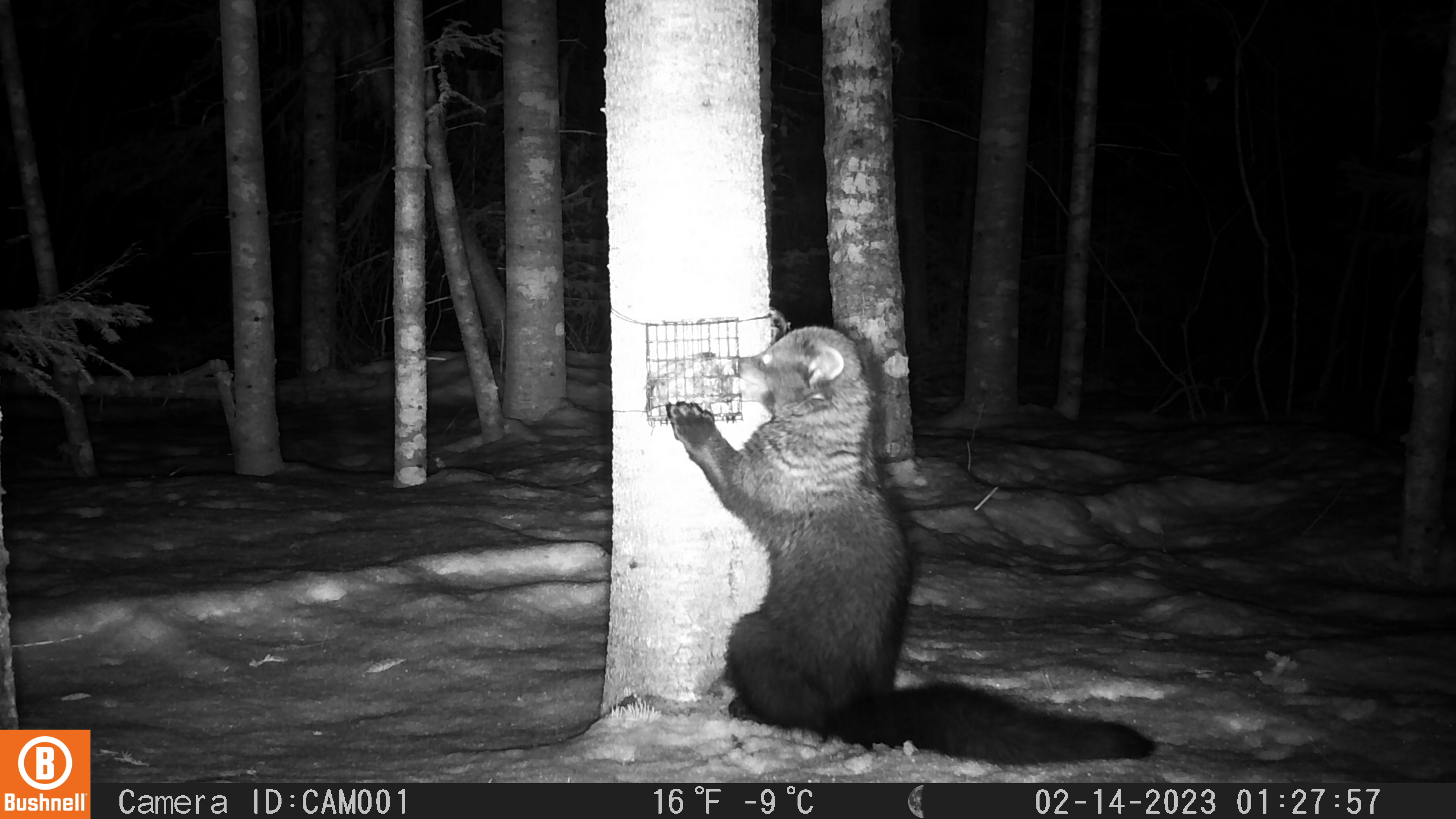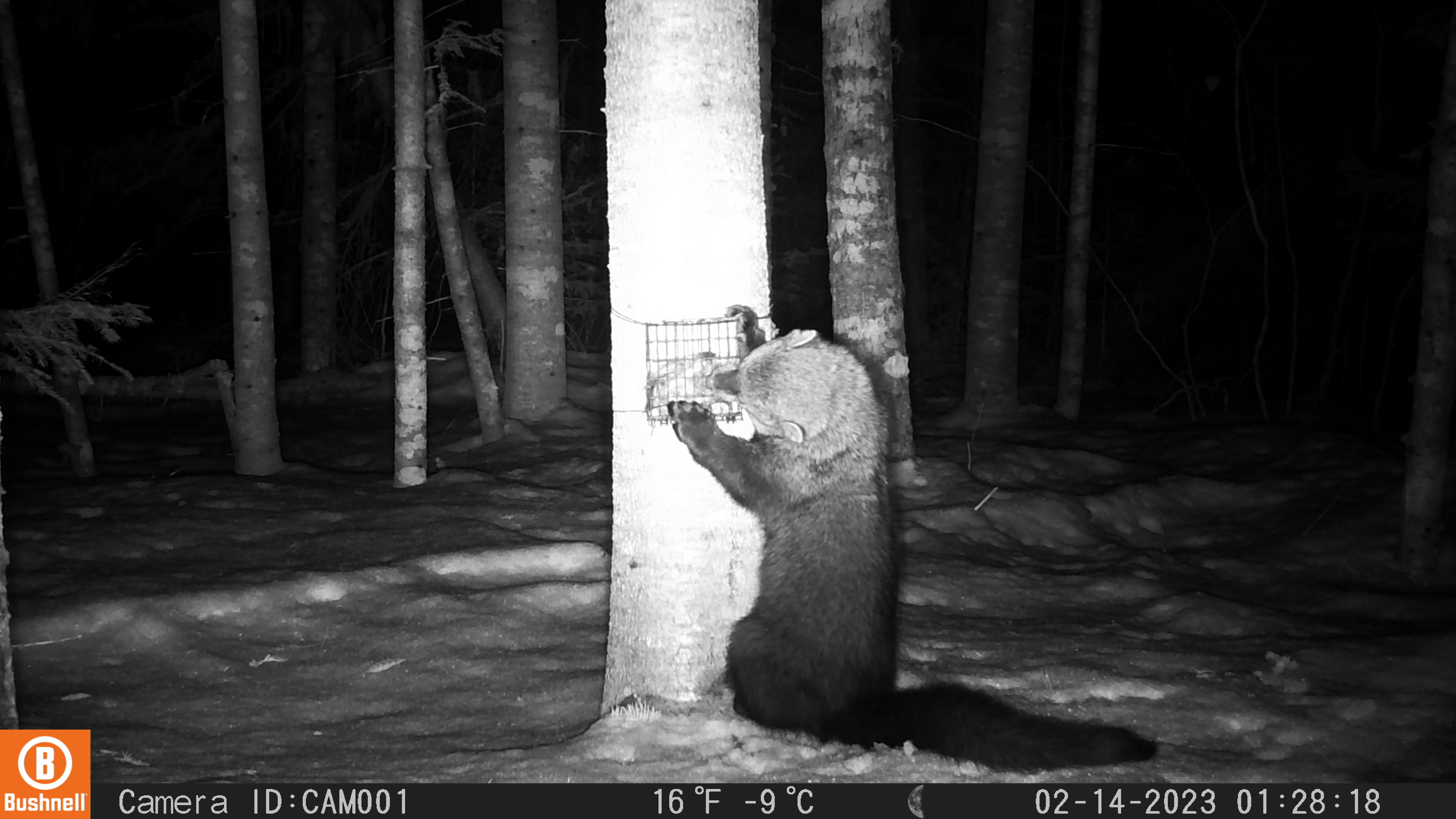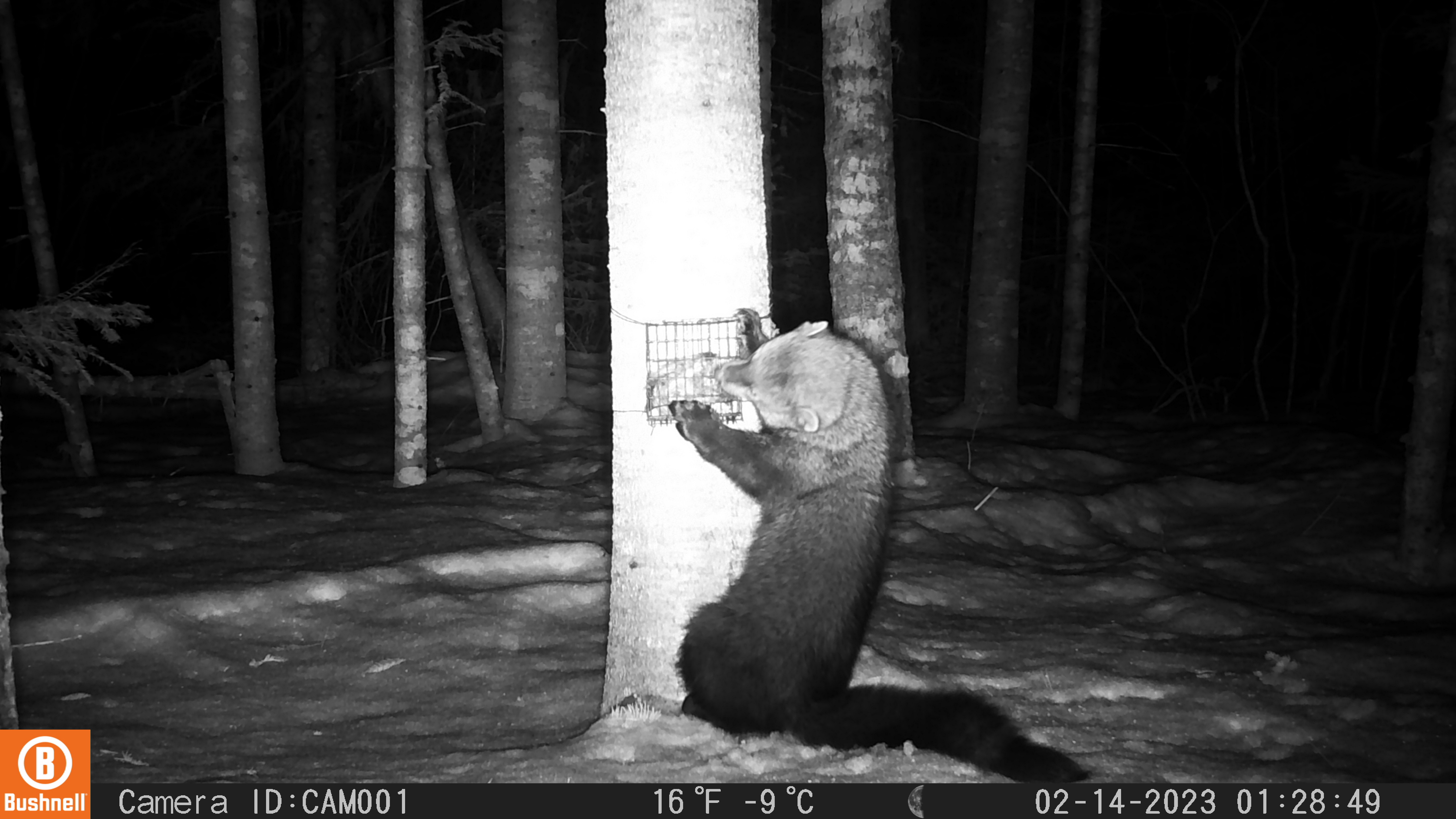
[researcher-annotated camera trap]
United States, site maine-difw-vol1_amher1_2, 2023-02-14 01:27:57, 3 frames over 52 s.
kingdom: Animalia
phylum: Chordata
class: Mammalia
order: Carnivora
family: Mustelidae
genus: Pekania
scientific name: Pekania pennanti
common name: fisher